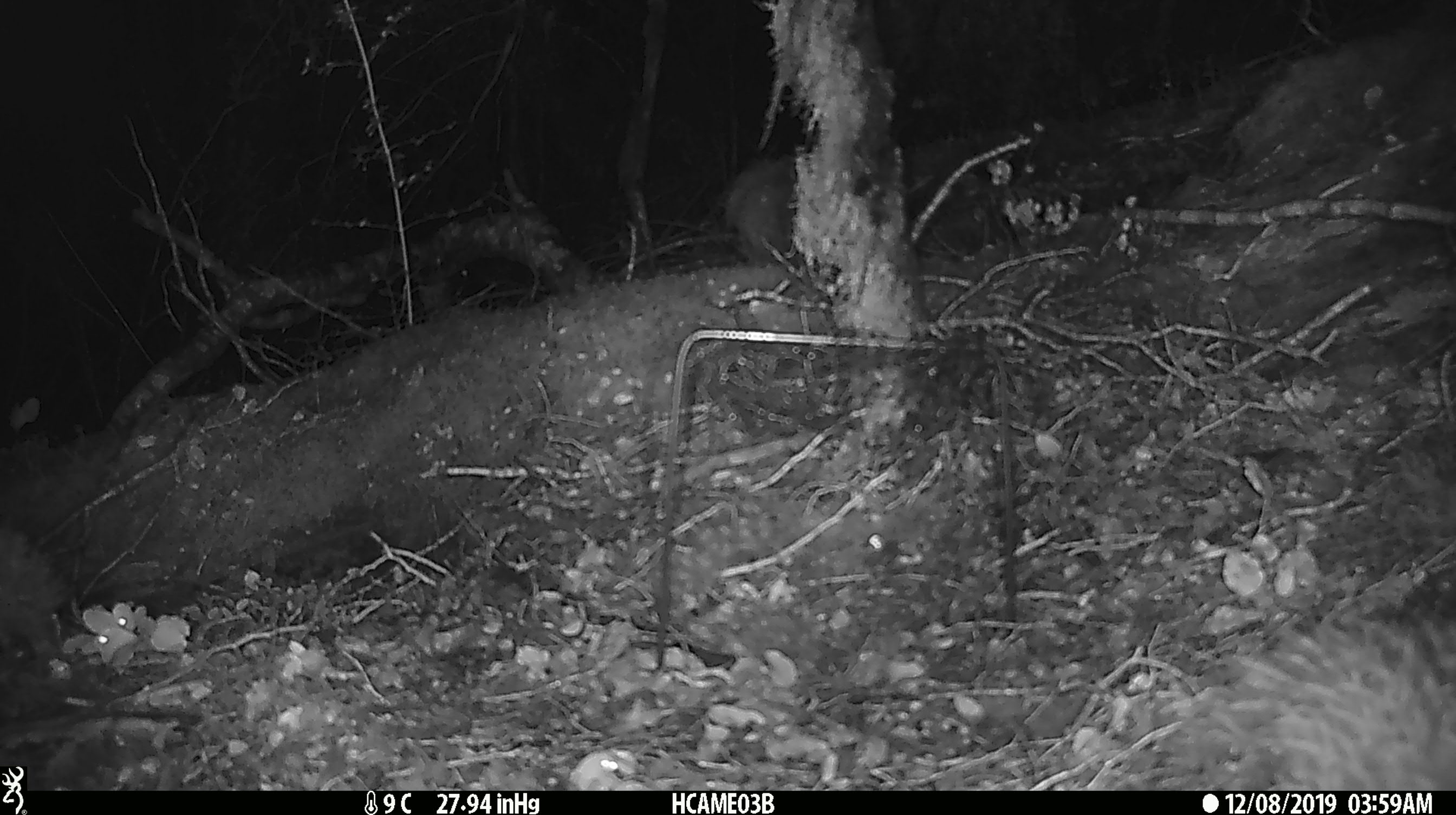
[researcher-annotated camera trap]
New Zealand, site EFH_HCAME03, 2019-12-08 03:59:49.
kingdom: Animalia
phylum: Chordata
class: Mammalia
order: Rodentia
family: Muridae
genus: Mus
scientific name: Mus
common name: mouse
Mouse (Mus).